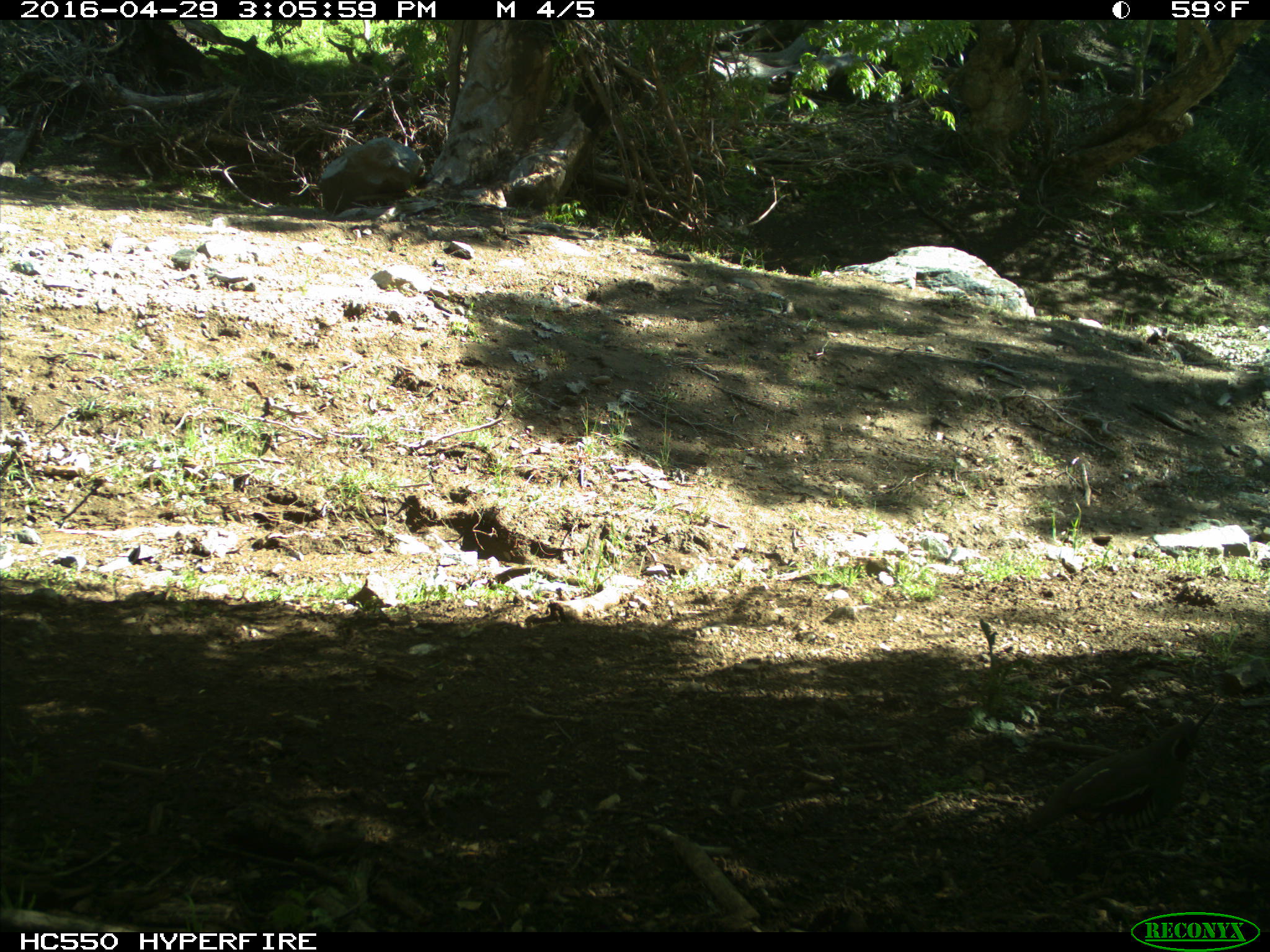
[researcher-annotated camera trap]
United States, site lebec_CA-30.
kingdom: Animalia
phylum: Chordata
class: Aves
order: Galliformes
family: Odontophoridae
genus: Callipepla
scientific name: Callipepla californica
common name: california quail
Callipepla californica (california quail).